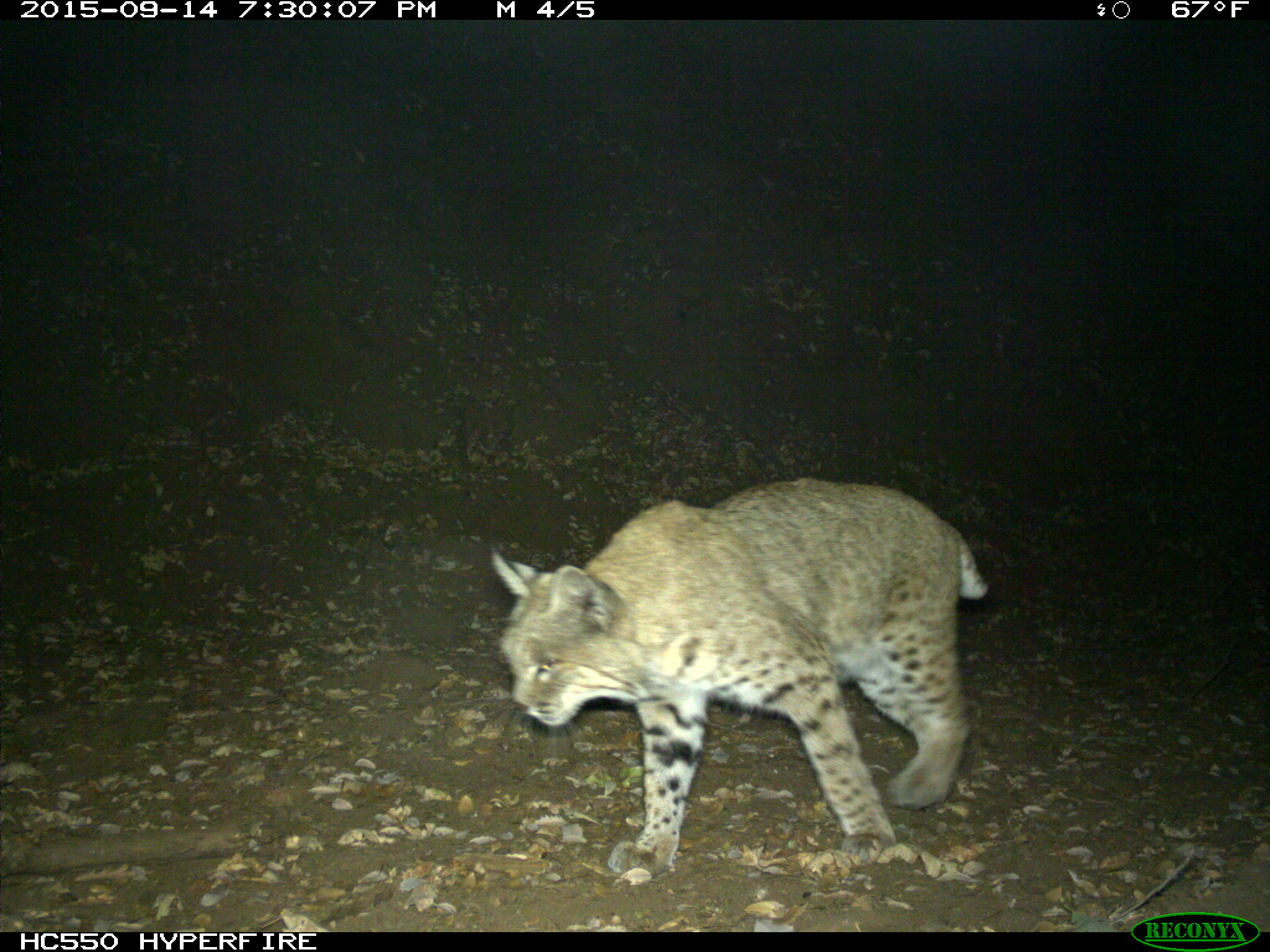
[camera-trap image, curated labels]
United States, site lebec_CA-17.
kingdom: Animalia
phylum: Chordata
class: Mammalia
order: Carnivora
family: Felidae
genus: Lynx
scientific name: Lynx rufus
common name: bobcat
Lynx rufus (bobcat).